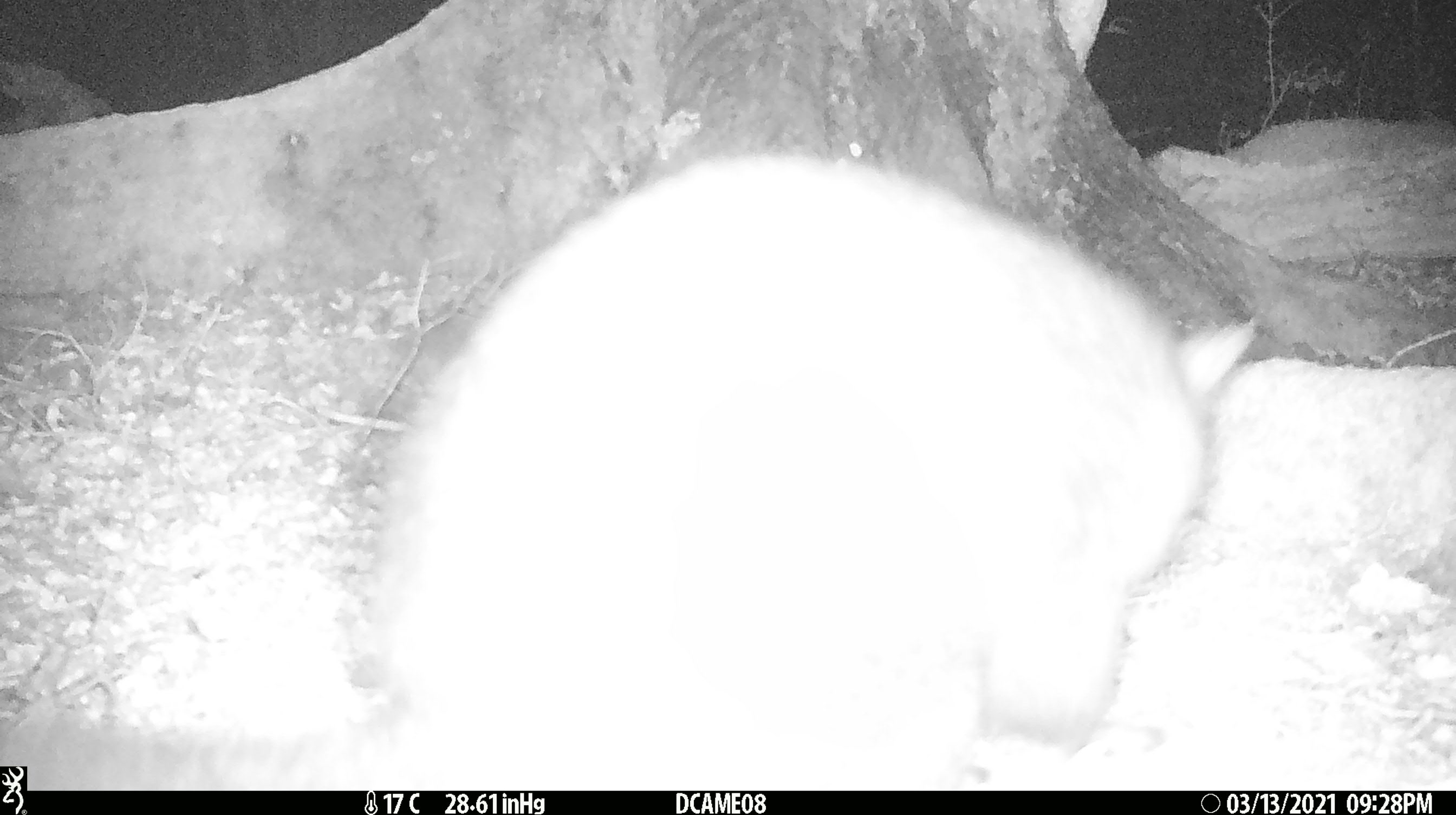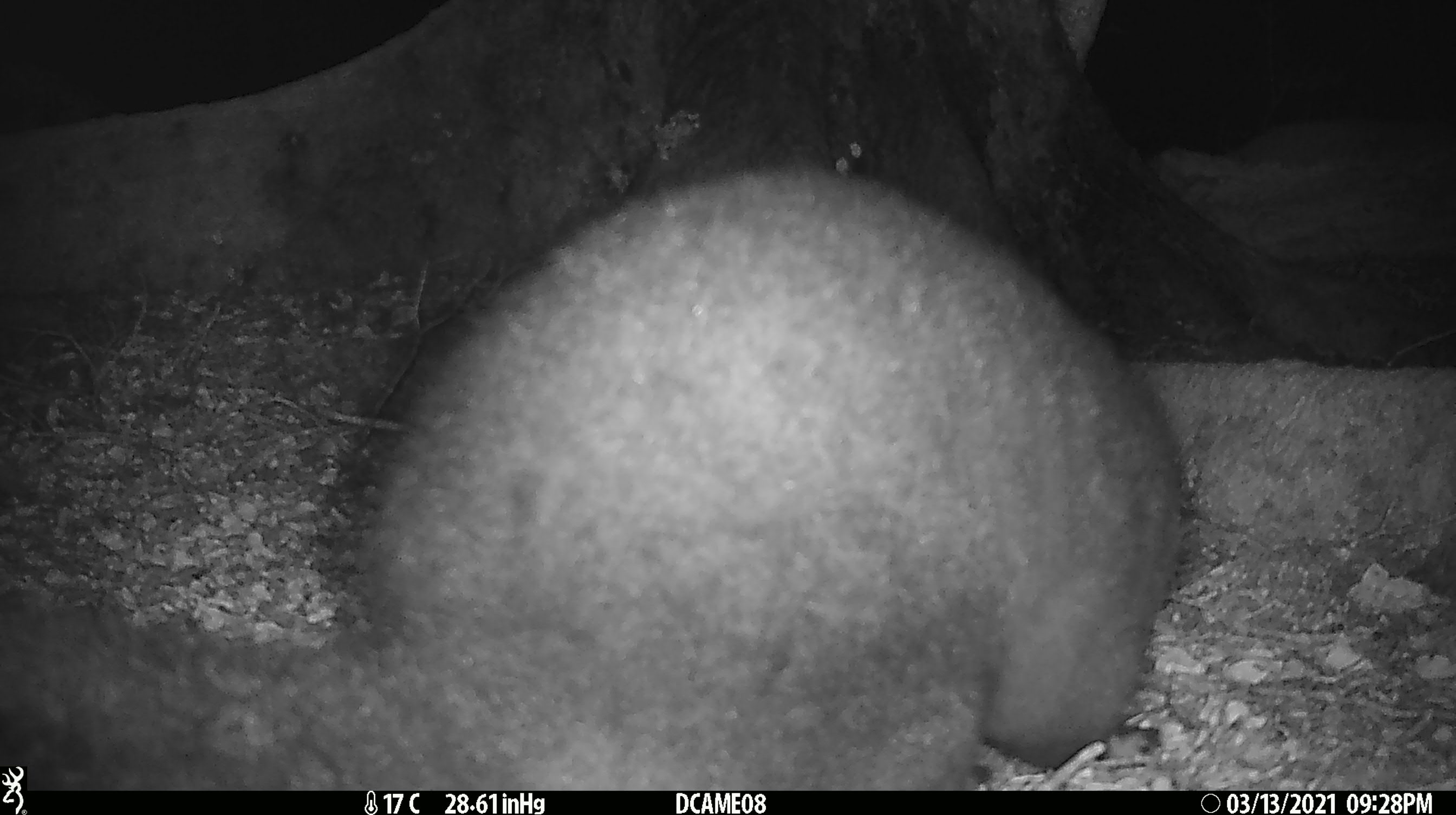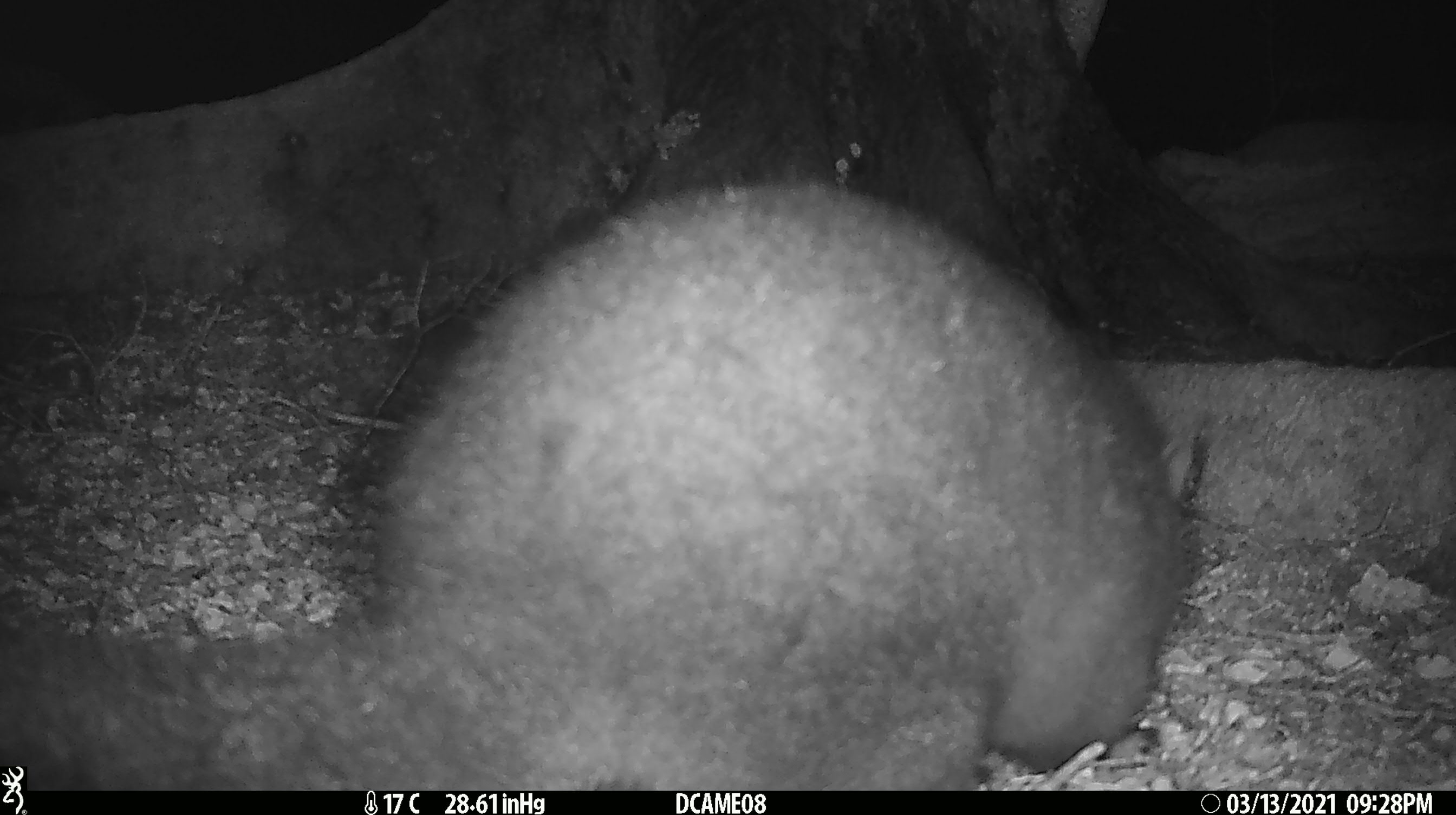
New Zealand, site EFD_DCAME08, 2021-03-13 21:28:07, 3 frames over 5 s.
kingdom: Animalia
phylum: Chordata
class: Mammalia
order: Diprotodontia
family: Phalangeridae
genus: Trichosurus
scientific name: Trichosurus vulpecula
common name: common brushtail possum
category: possum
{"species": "possum (common brushtail possum) (Trichosurus vulpecula)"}